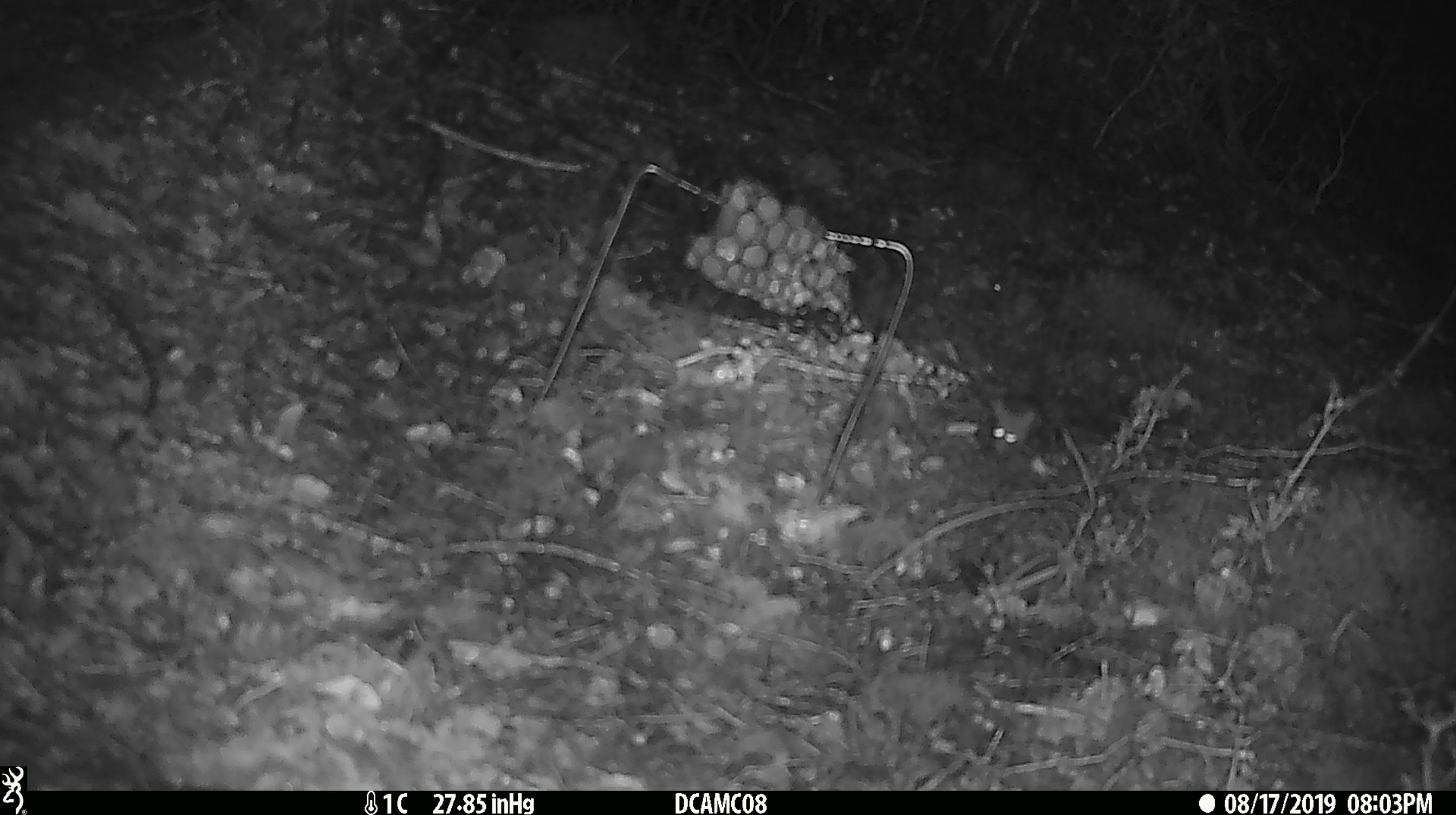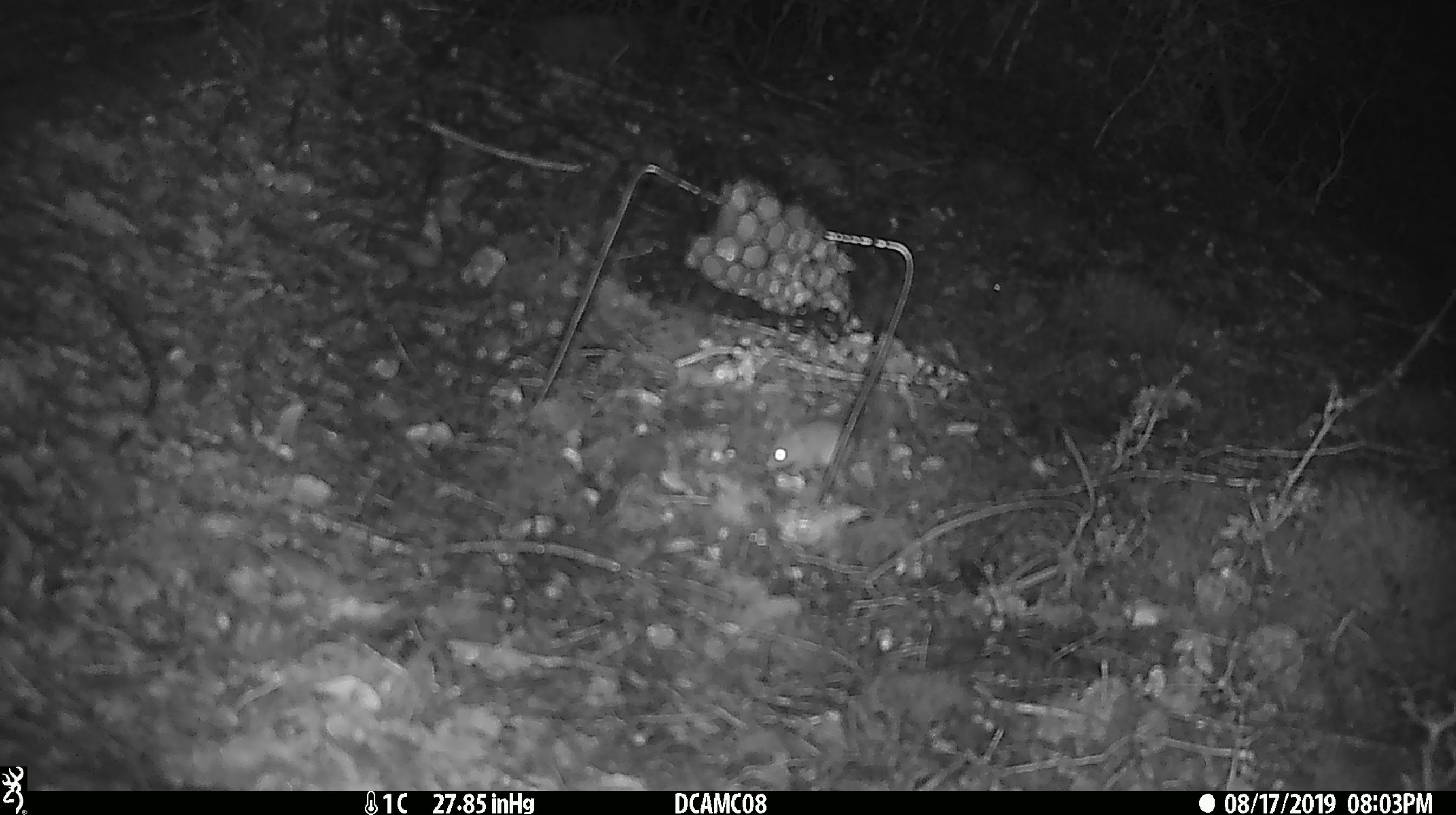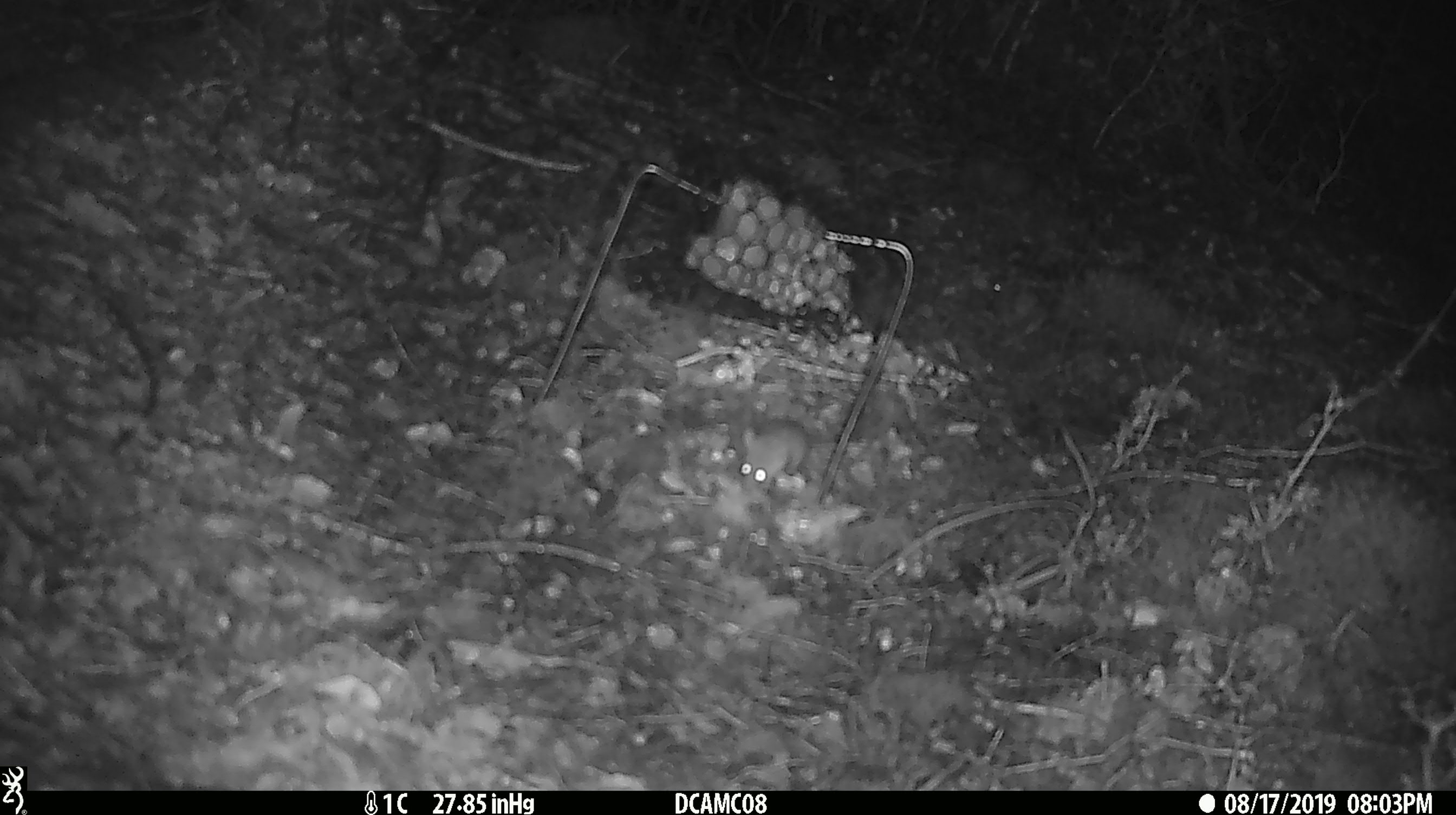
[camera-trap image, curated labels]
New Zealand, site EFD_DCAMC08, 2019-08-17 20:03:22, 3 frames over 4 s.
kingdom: Animalia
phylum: Chordata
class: Mammalia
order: Rodentia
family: Muridae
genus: Mus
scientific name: Mus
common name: mouse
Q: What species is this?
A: Mouse (Mus).